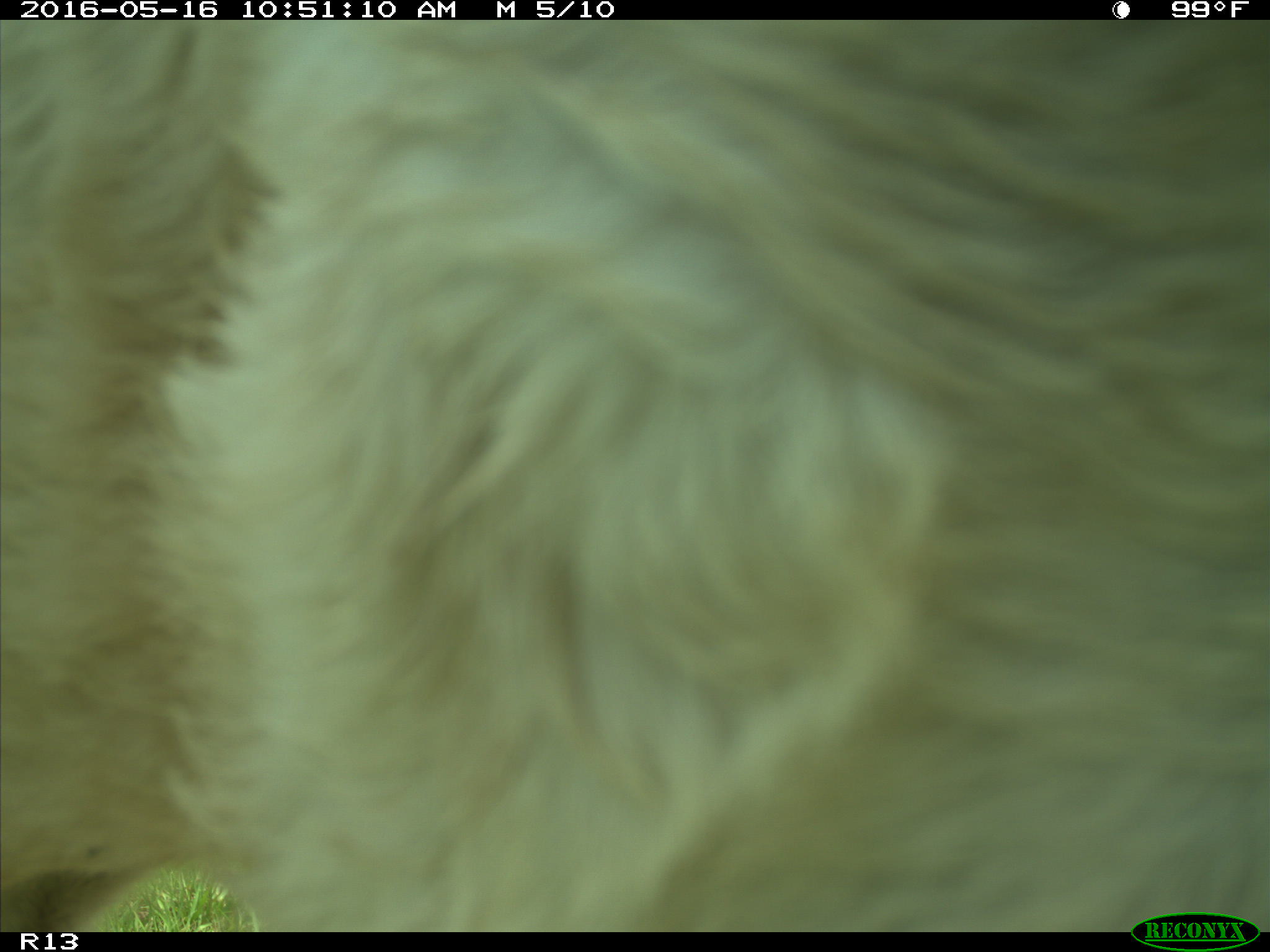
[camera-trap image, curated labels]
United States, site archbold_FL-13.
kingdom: Animalia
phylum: Chordata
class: Mammalia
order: Artiodactyla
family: Bovidae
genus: Bos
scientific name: Bos taurus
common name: domestic cow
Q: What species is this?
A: Bos taurus (domestic cow).